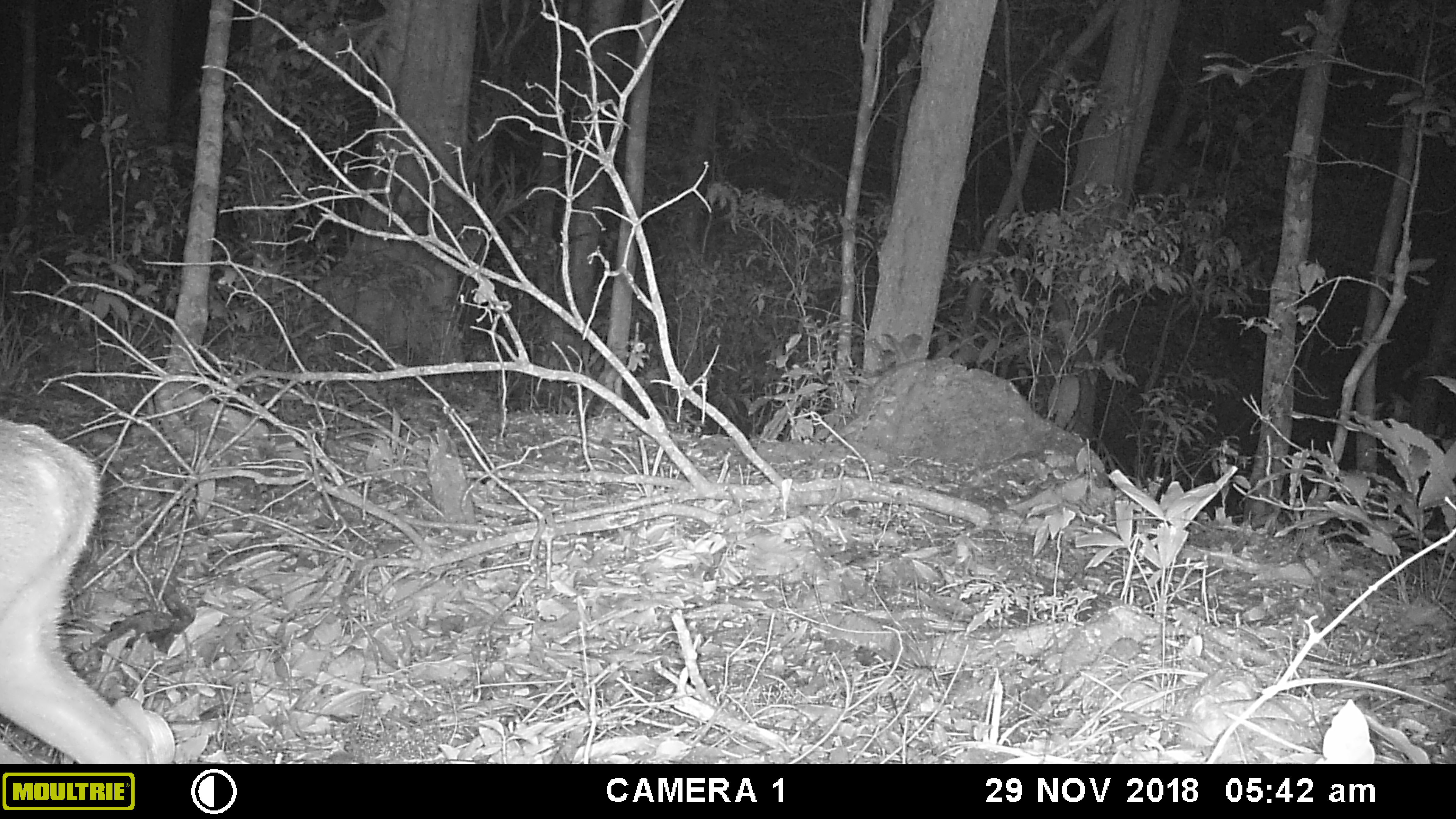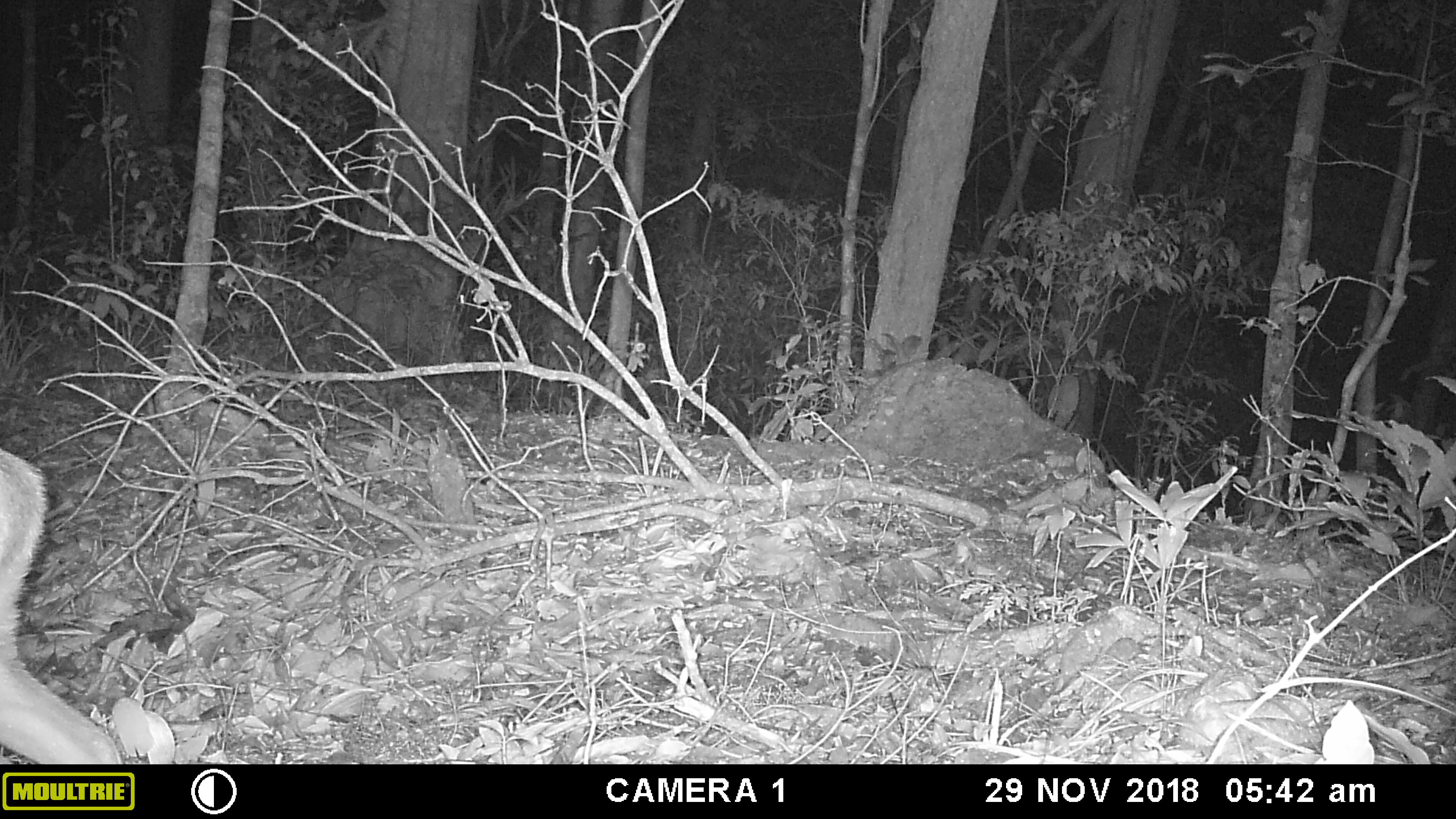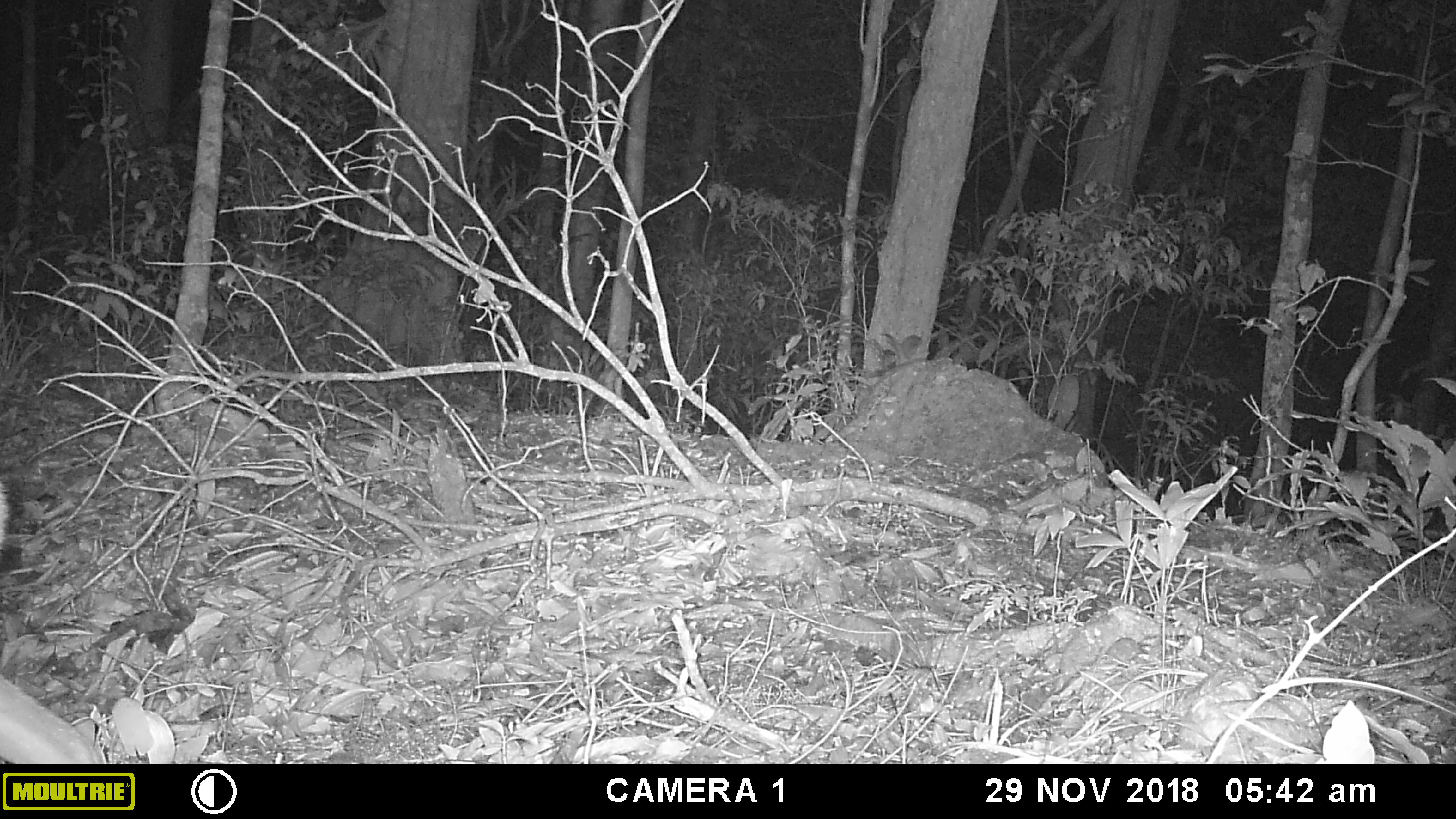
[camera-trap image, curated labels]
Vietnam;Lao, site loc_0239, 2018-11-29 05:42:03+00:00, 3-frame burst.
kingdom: Animalia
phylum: Chordata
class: Mammalia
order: Artiodactyla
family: Cervidae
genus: Muntiacus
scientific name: Muntiacus vuquangensis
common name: large-antlered muntjac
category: large antlered muntjac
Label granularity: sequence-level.